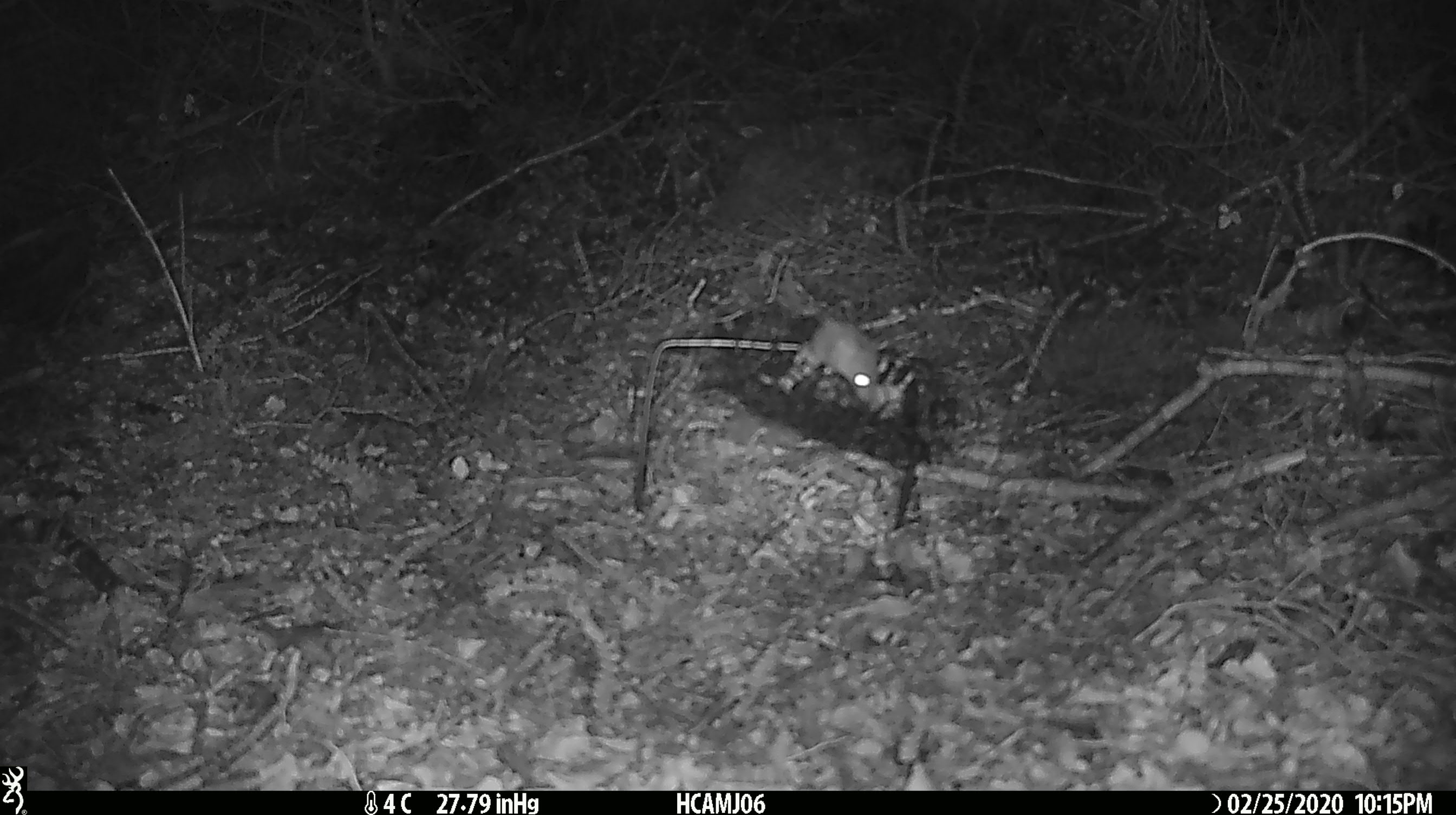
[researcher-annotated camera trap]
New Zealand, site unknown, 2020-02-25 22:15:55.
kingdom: Animalia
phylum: Chordata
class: Mammalia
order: Rodentia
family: Muridae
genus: Mus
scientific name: Mus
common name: mouse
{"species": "mouse (Mus)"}